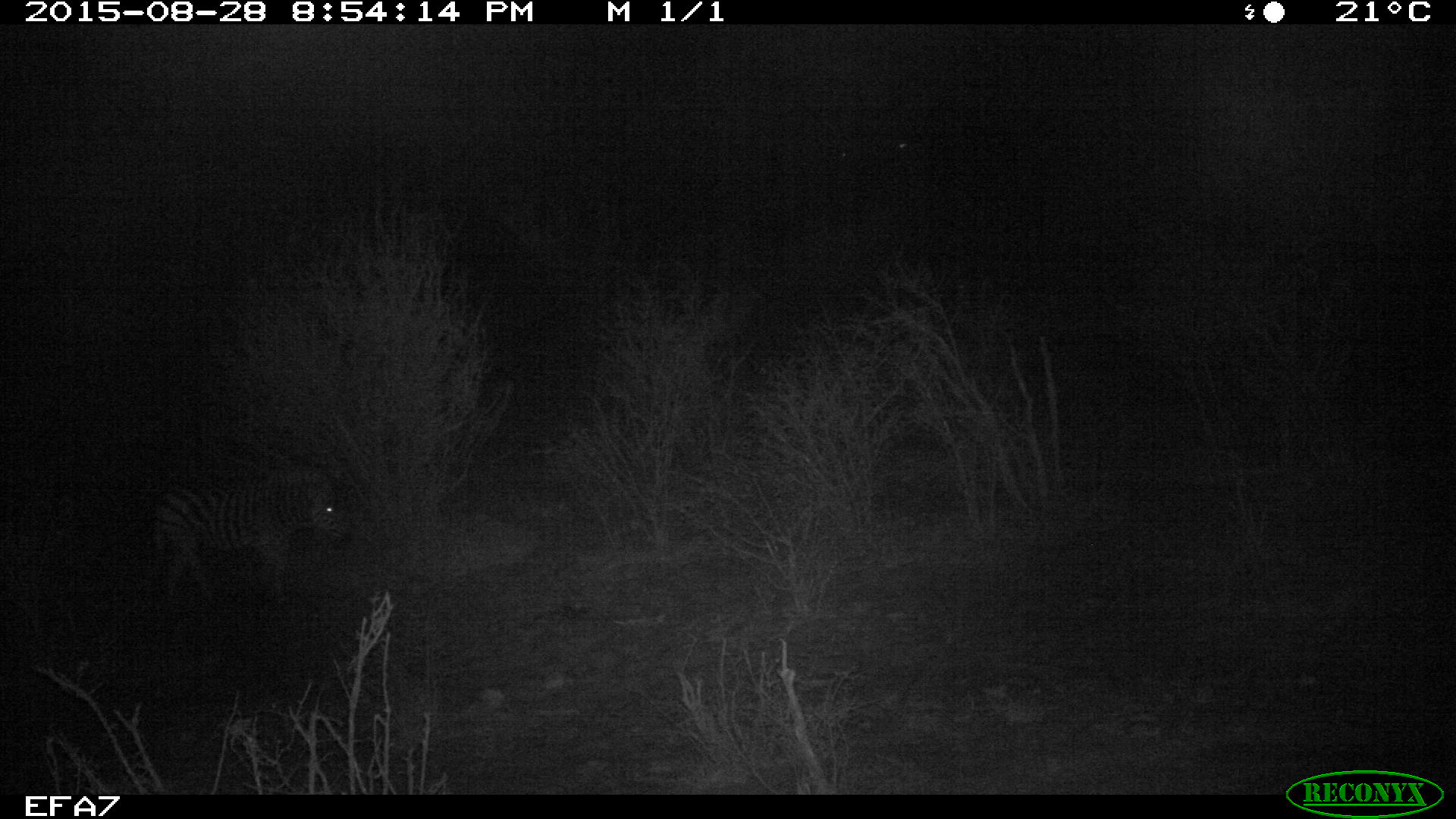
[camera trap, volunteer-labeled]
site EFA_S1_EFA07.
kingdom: Animalia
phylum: Chordata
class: Mammalia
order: Perissodactyla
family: Equidae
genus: Equus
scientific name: Equus quagga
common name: plains zebra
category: zebraplains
Zebraplains (plains zebra) (Equus quagga), count 1. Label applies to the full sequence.